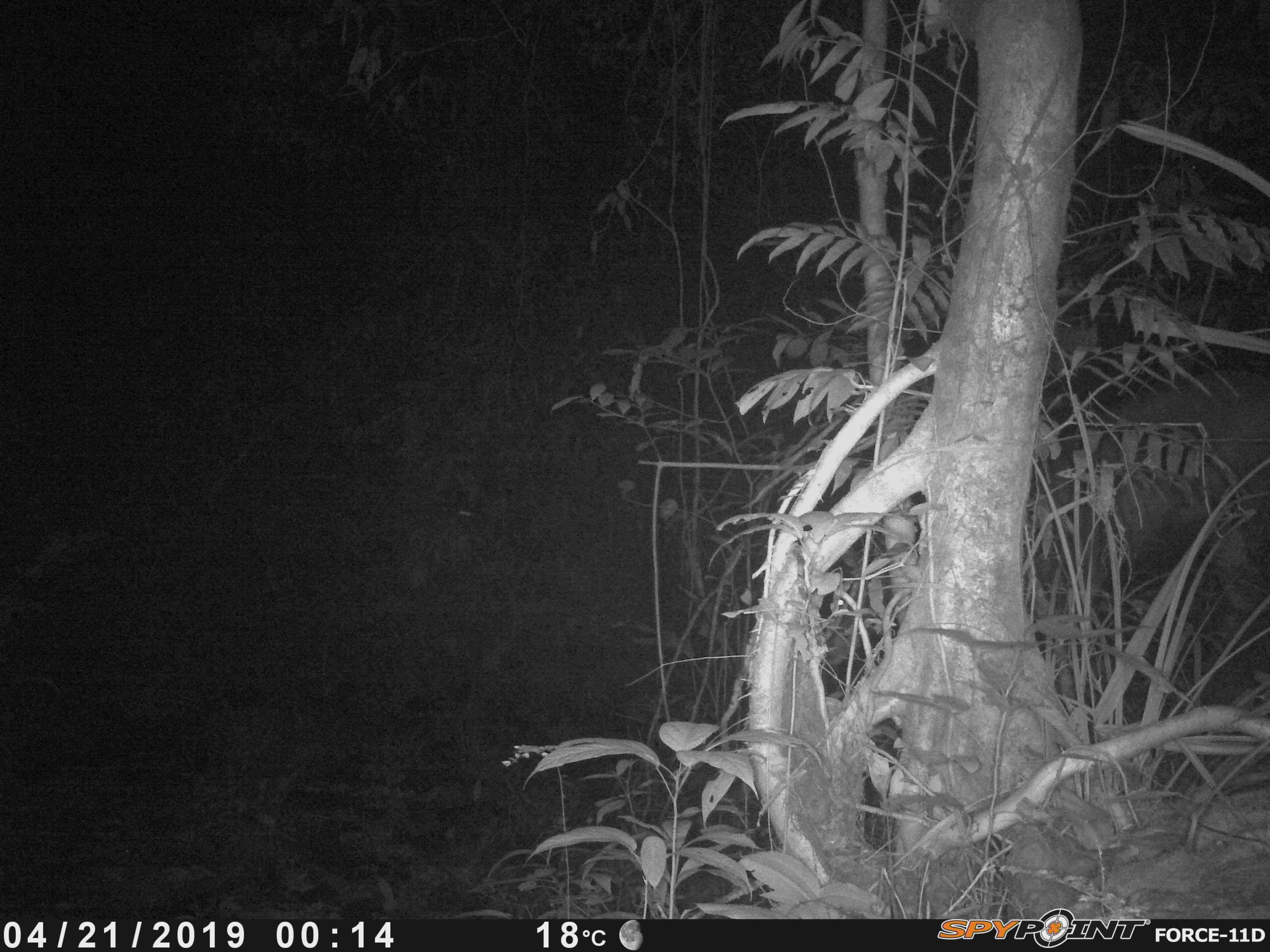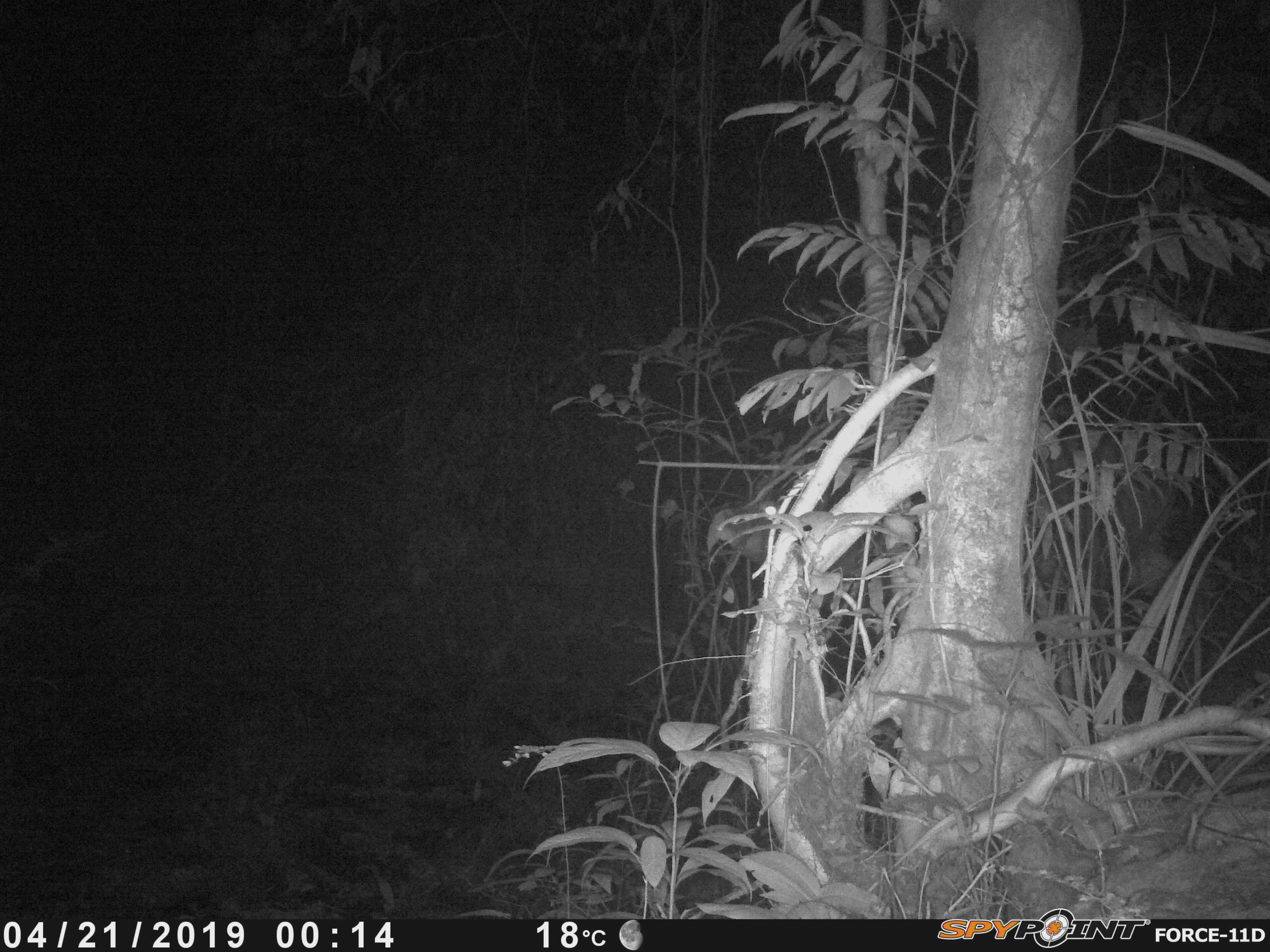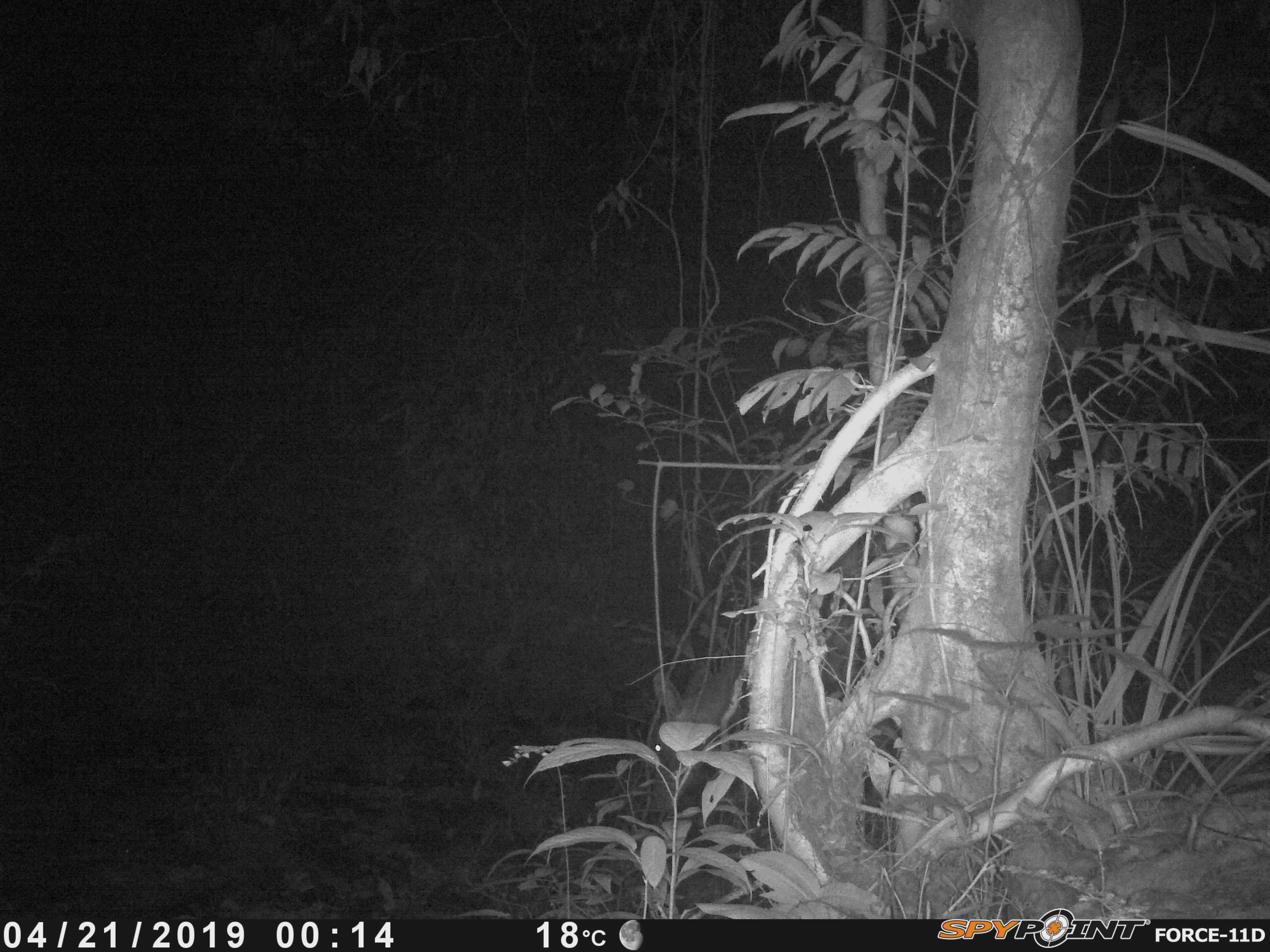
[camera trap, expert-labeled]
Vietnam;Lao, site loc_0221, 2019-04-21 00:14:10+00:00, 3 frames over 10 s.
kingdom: Animalia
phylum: Chordata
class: Mammalia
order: Artiodactyla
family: Cervidae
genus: Rusa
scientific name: Rusa unicolor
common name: sambar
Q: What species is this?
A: Sambar (Rusa unicolor).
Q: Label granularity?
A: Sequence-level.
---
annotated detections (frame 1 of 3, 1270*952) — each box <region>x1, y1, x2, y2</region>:
sambar: <region>1035, 370, 1270, 702</region>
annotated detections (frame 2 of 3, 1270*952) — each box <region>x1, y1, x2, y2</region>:
sambar: <region>709, 434, 1178, 703</region>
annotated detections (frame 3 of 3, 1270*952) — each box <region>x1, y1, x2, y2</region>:
sambar: <region>648, 610, 872, 813</region>